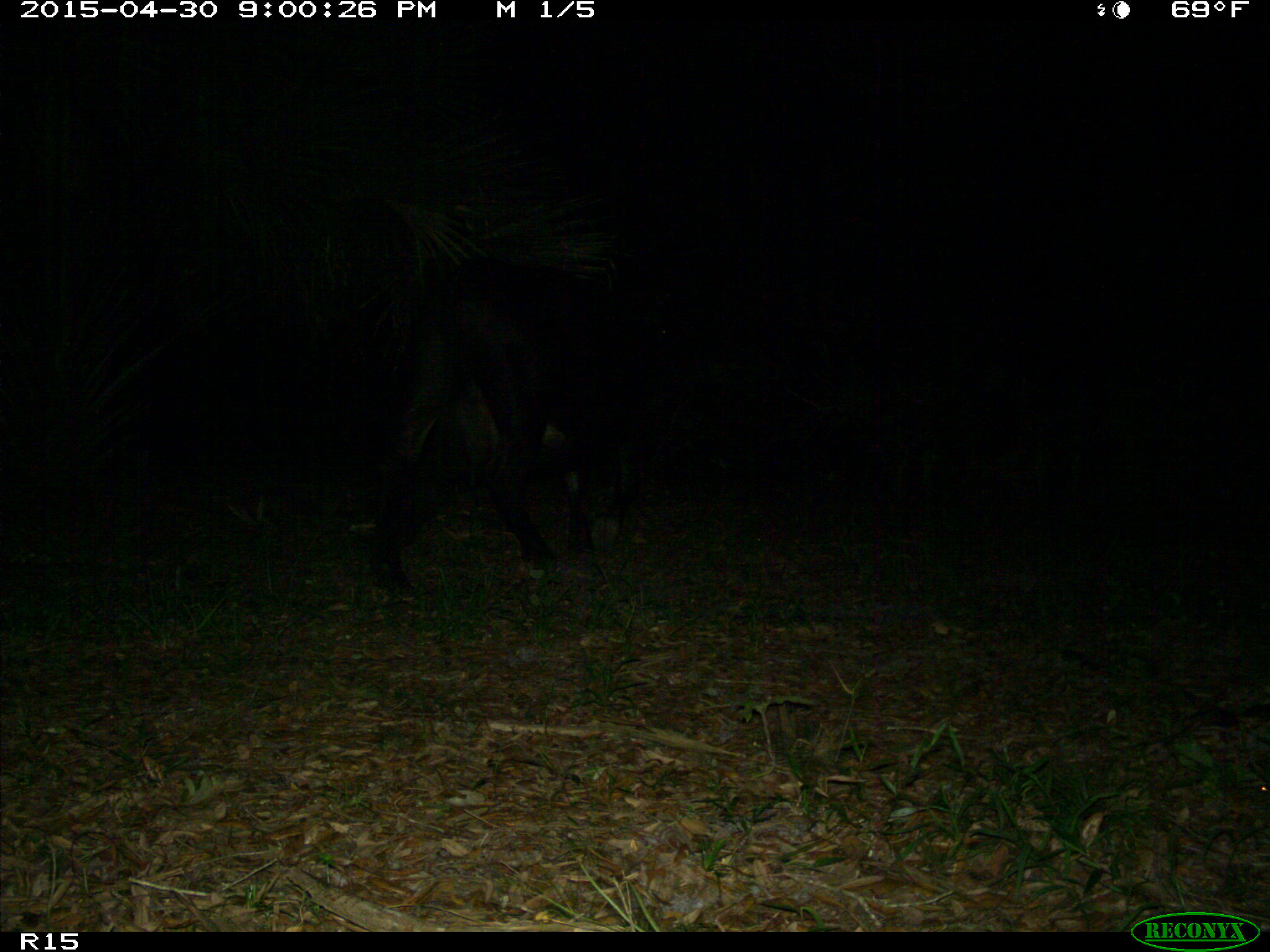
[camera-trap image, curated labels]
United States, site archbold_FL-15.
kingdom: Animalia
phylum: Chordata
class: Mammalia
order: Artiodactyla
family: Bovidae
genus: Bos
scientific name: Bos taurus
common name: domestic cow